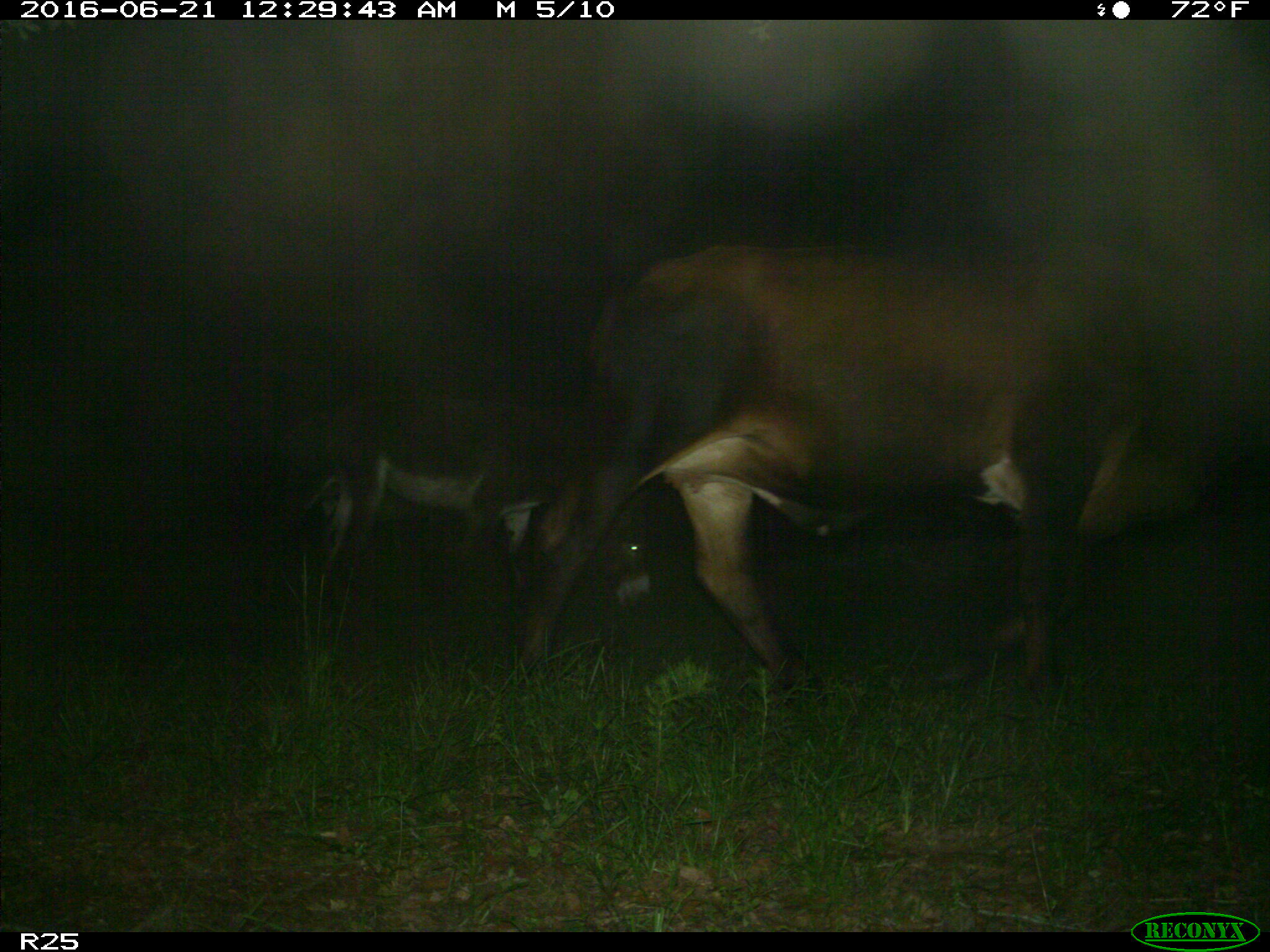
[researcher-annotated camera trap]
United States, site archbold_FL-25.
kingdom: Animalia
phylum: Chordata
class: Mammalia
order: Artiodactyla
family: Bovidae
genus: Bos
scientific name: Bos taurus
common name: domestic cow